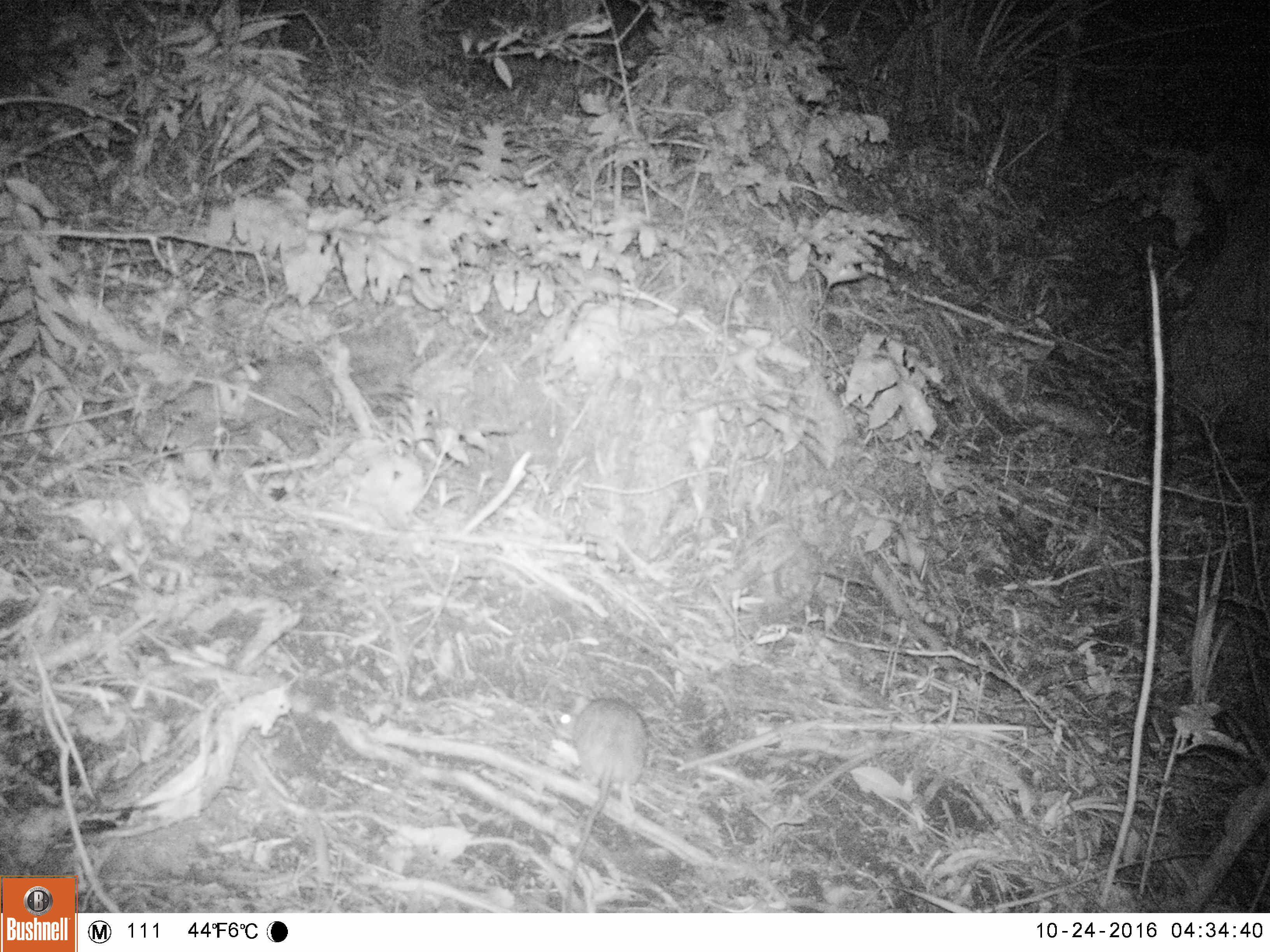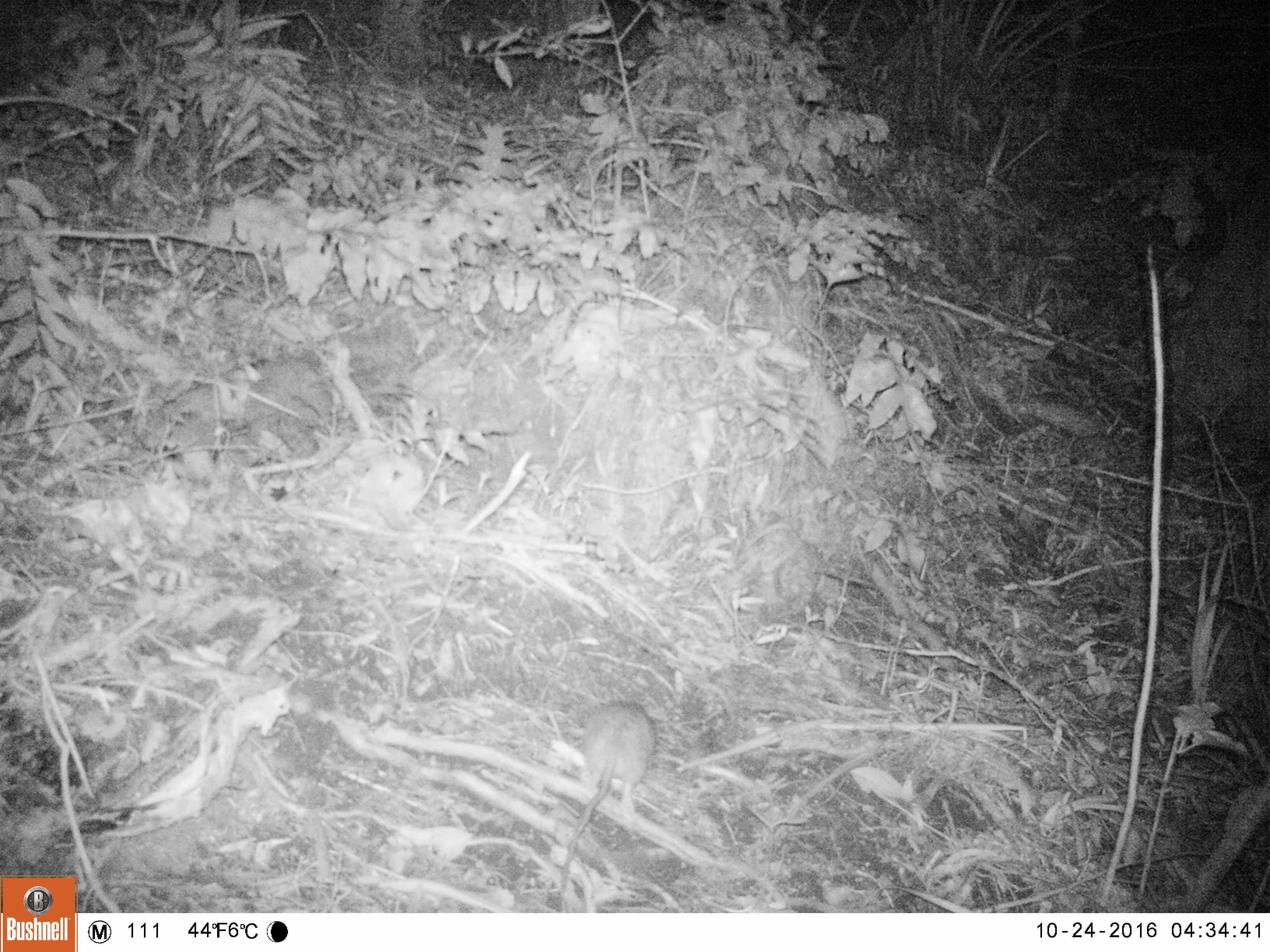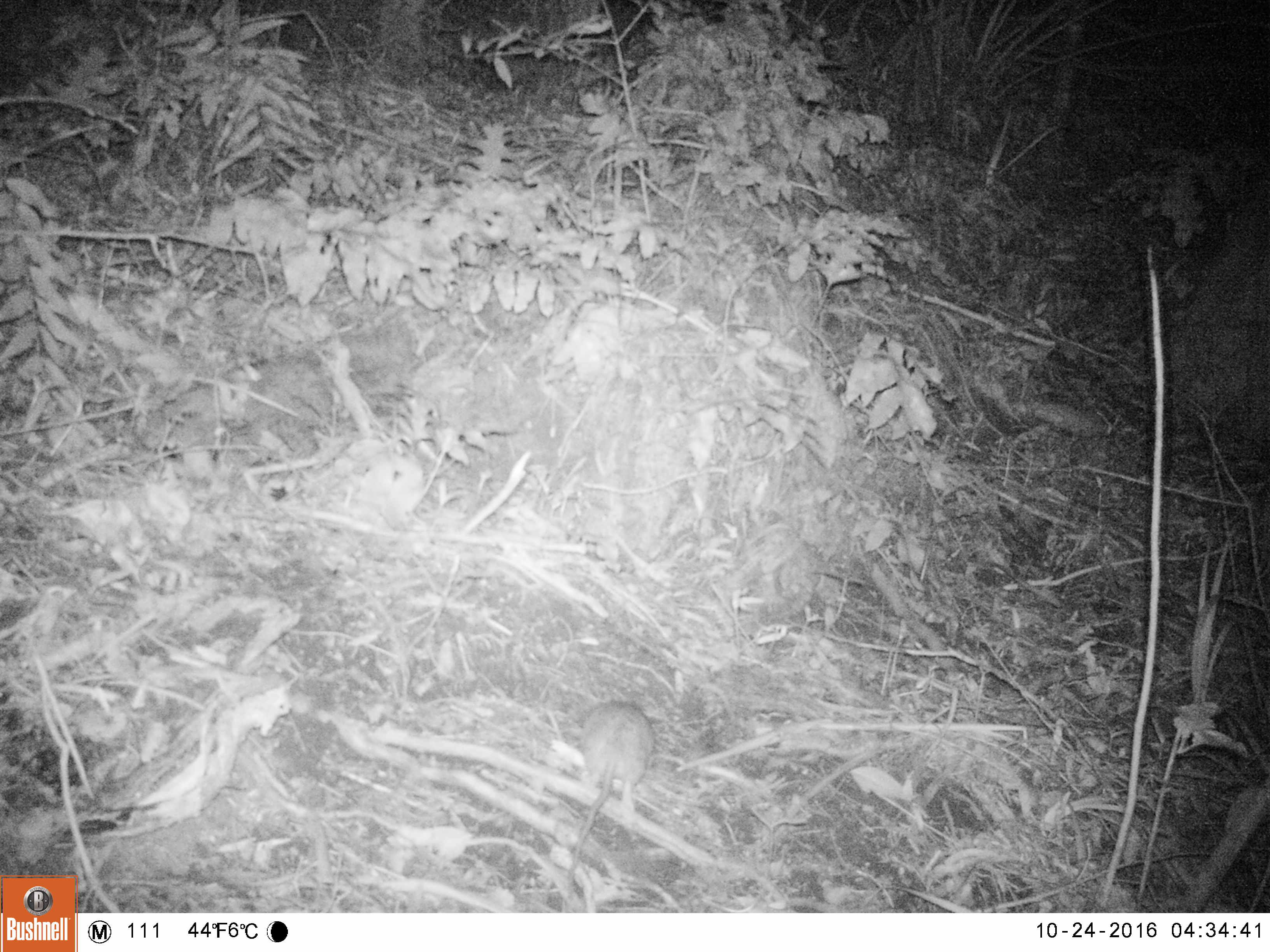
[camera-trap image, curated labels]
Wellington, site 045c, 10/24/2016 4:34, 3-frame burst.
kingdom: Animalia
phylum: Chordata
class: Mammalia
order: Rodentia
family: Muridae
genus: Rattus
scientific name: Rattus rattus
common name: ship rat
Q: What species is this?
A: Ship rat (Rattus rattus).